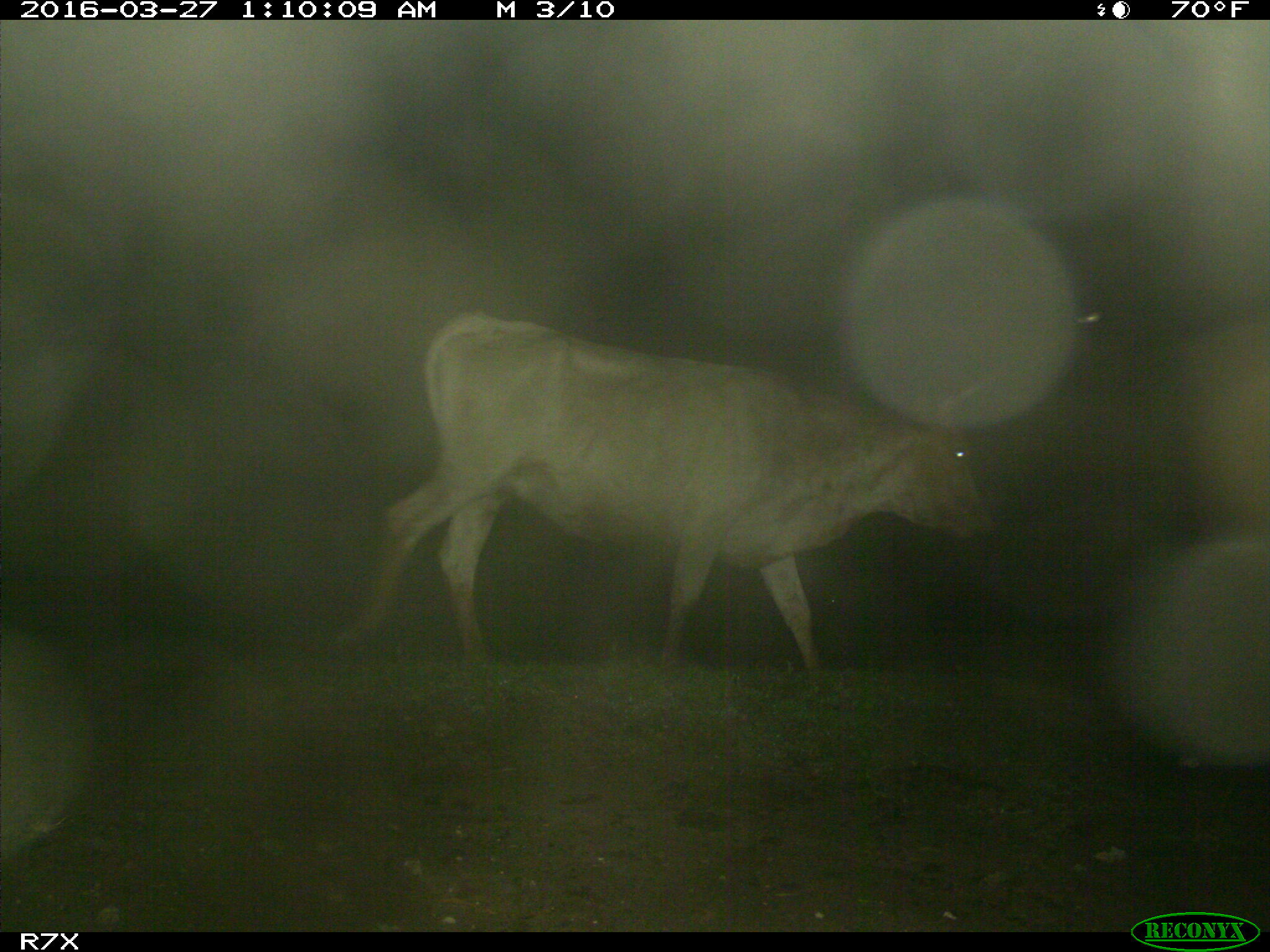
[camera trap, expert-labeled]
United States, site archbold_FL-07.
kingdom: Animalia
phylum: Chordata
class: Mammalia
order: Artiodactyla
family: Bovidae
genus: Bos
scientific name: Bos taurus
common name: domestic cow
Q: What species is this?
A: Bos taurus (domestic cow).